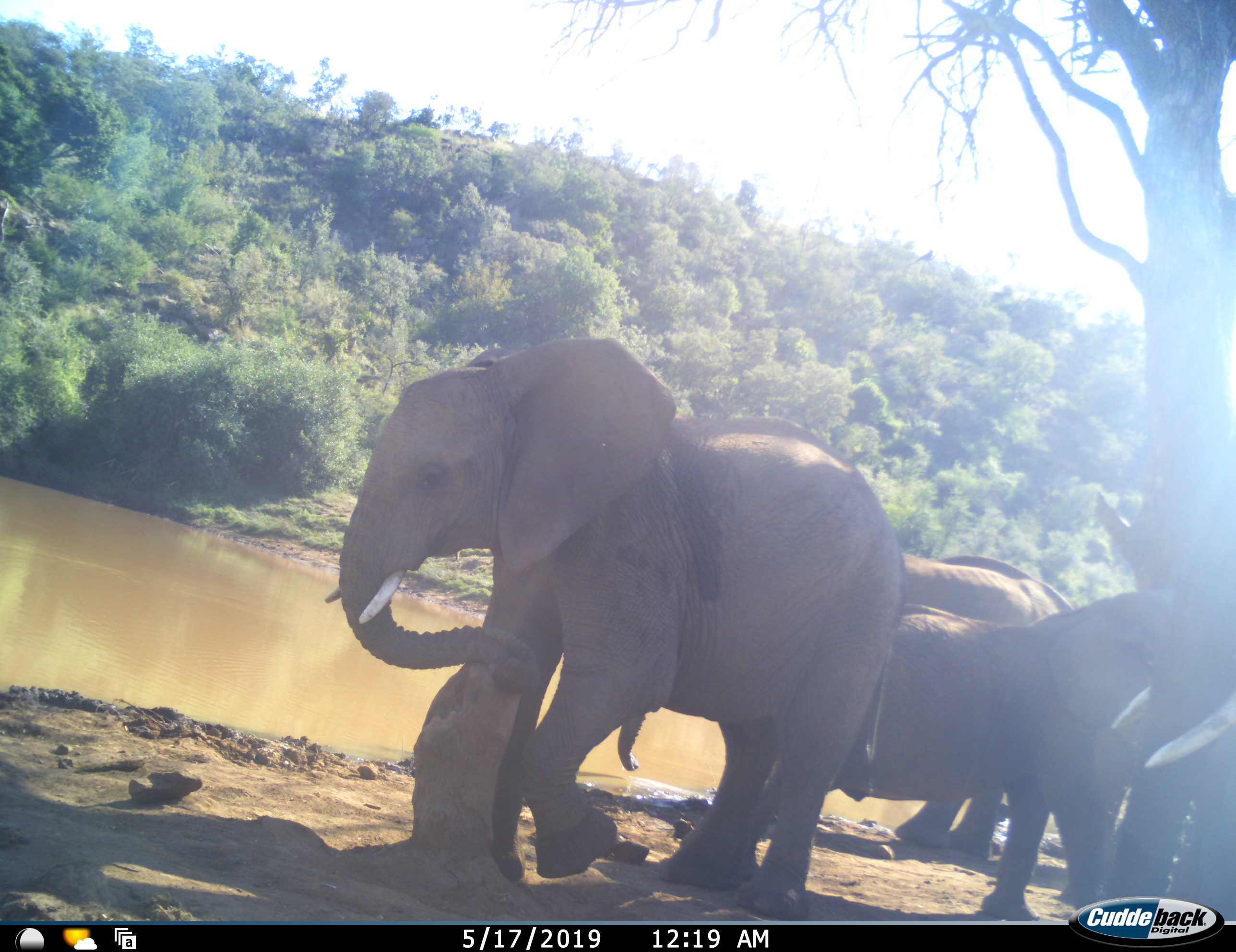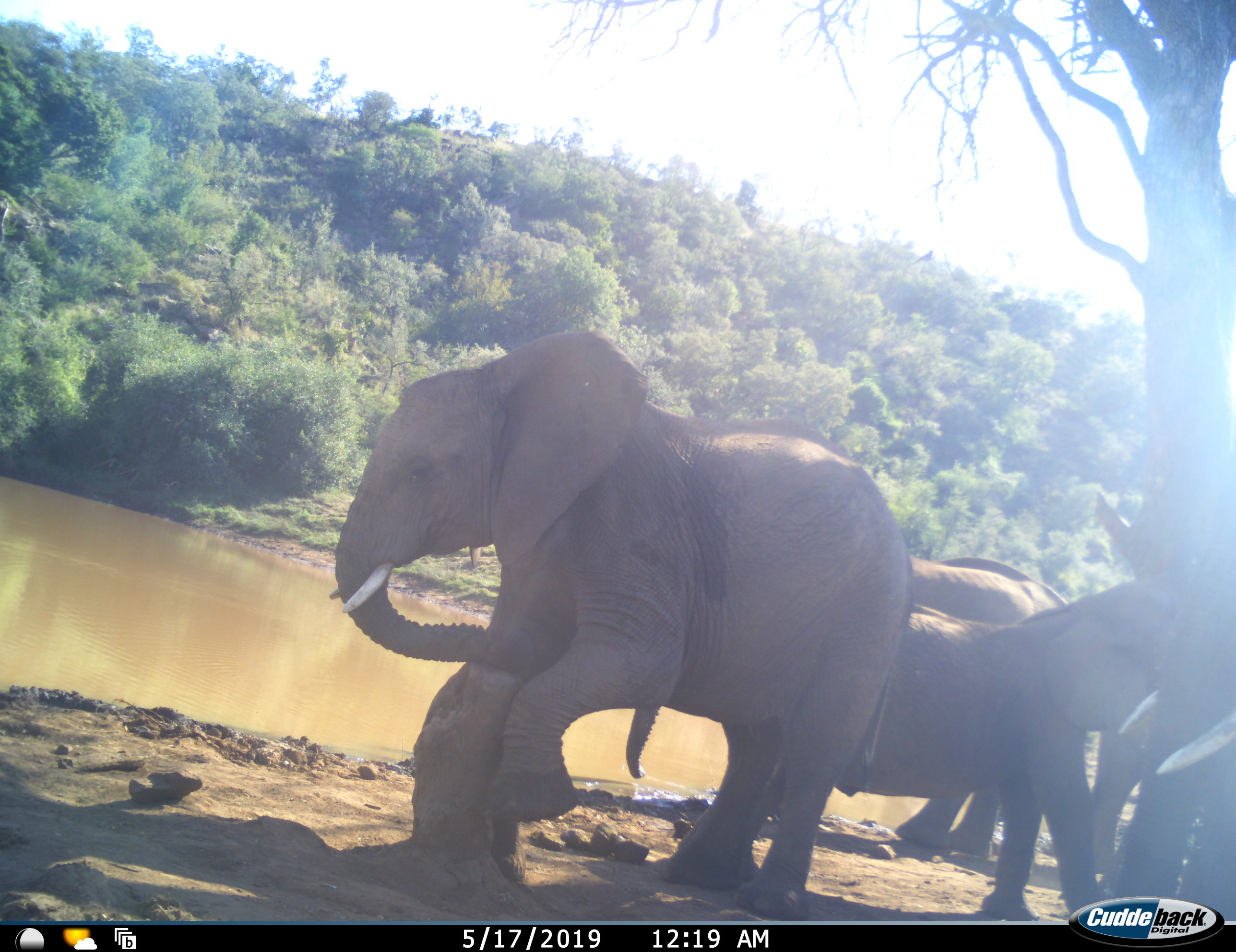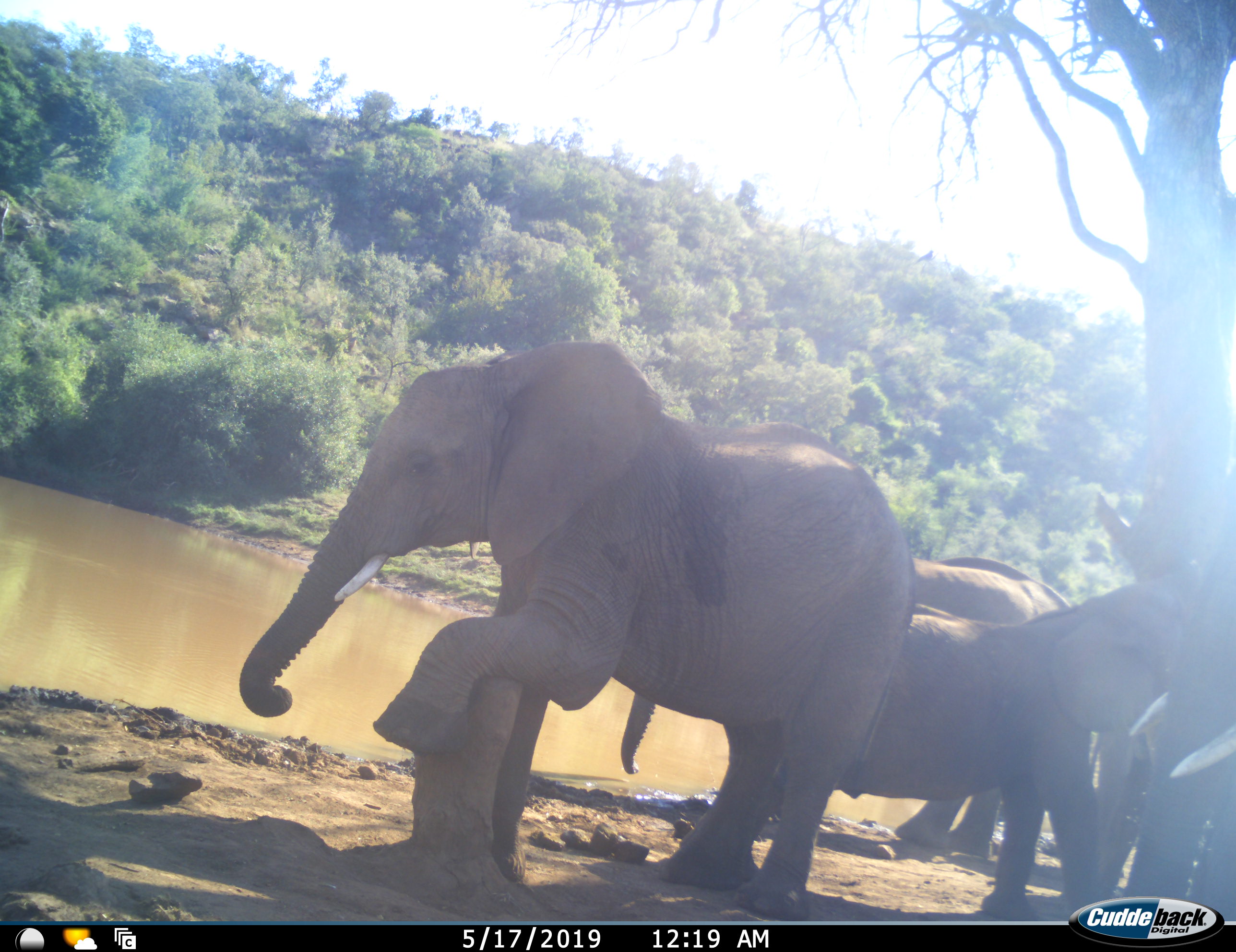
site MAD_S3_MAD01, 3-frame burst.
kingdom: Animalia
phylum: Chordata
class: Mammalia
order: Proboscidea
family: Elephantidae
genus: Loxodonta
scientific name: Loxodonta africana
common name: african bush elephant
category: elephant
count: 4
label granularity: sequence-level